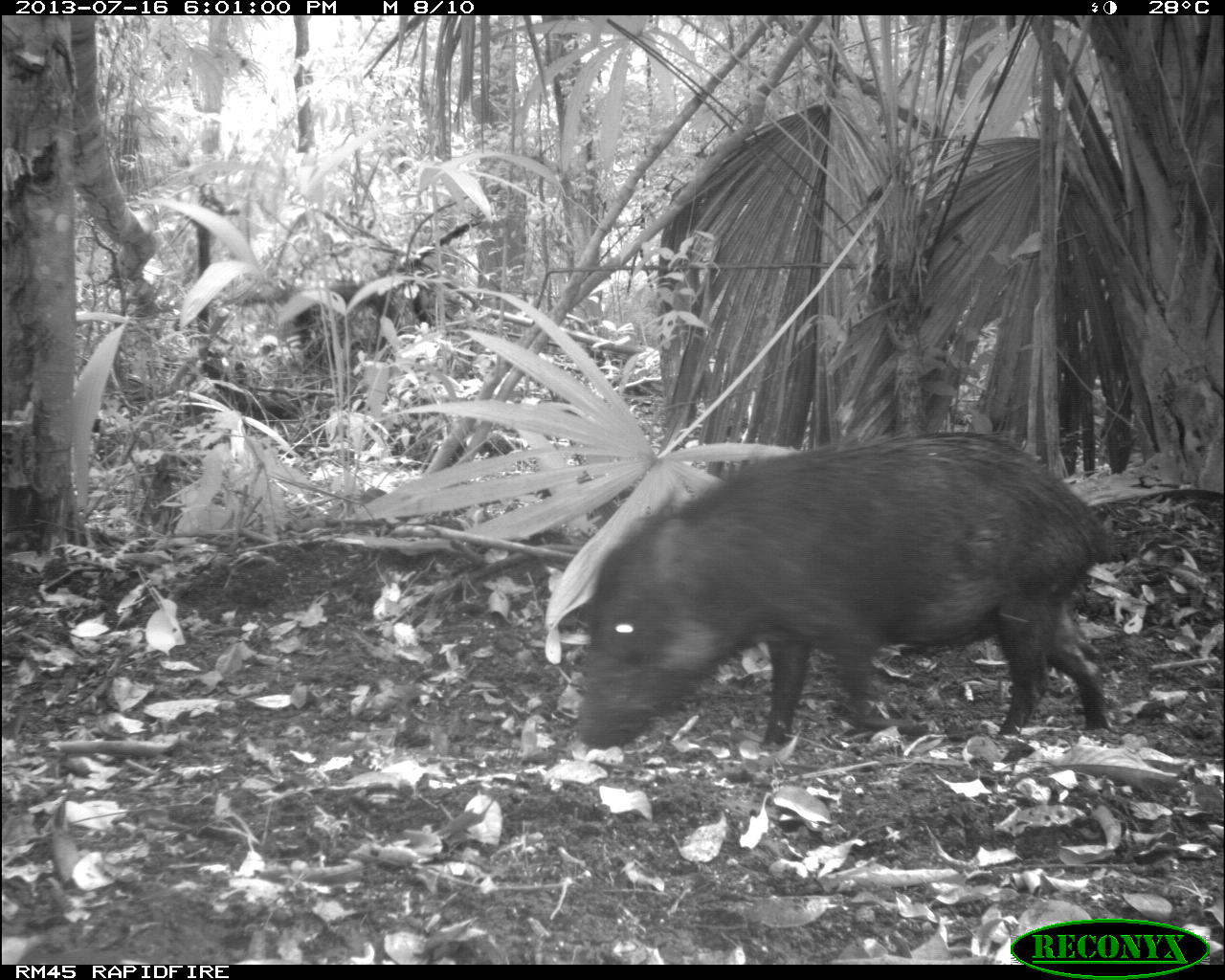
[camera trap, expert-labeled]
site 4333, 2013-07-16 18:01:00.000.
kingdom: Animalia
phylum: Chordata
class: Mammalia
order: Artiodactyla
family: Tayassuidae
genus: Tayassu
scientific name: Tayassu pecari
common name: white-lipped peccary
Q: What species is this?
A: Tayassu pecari (white-lipped peccary).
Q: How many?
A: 3.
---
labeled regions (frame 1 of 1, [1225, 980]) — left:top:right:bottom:
tayassu pecari: 577:430:1121:750